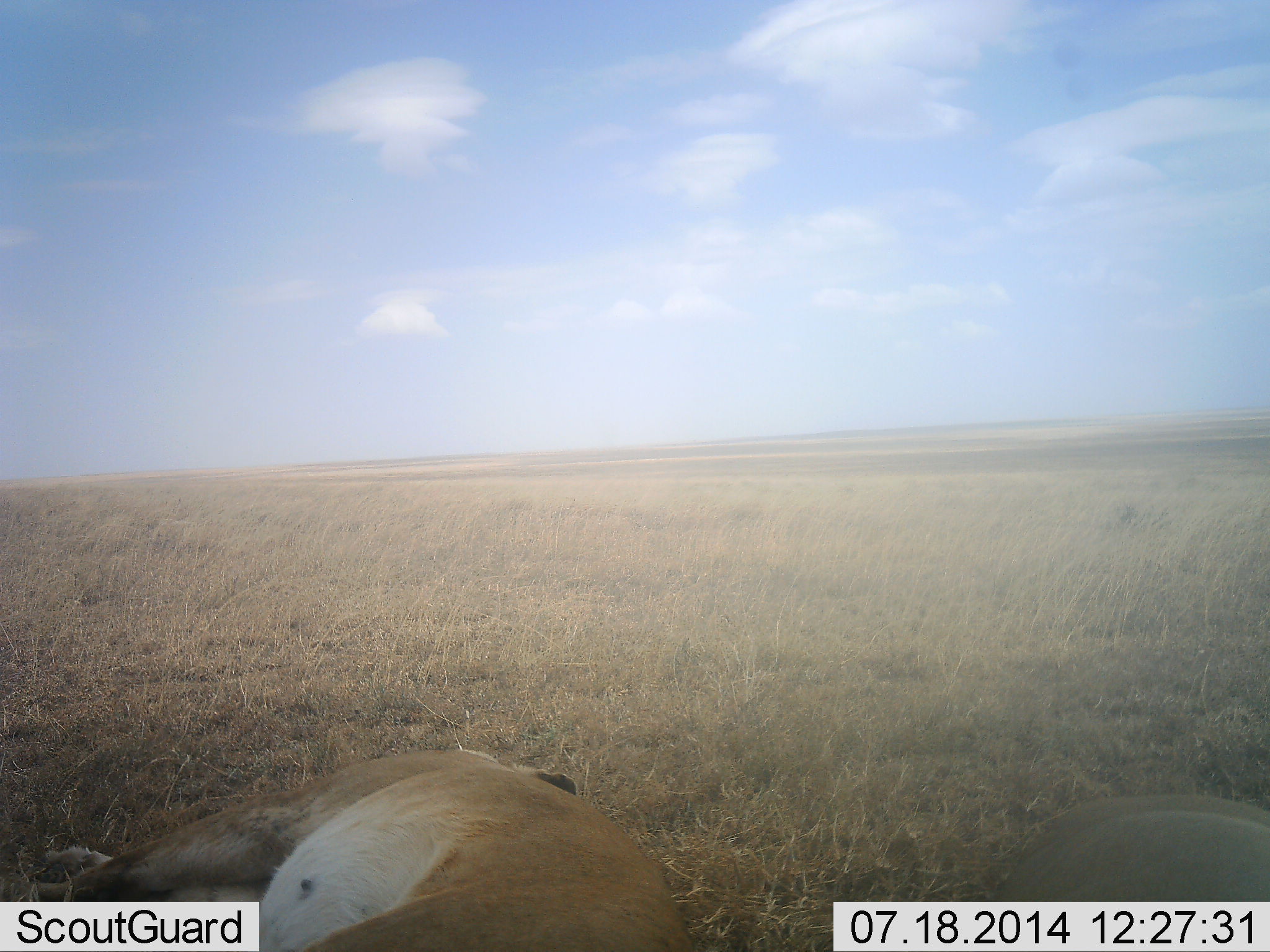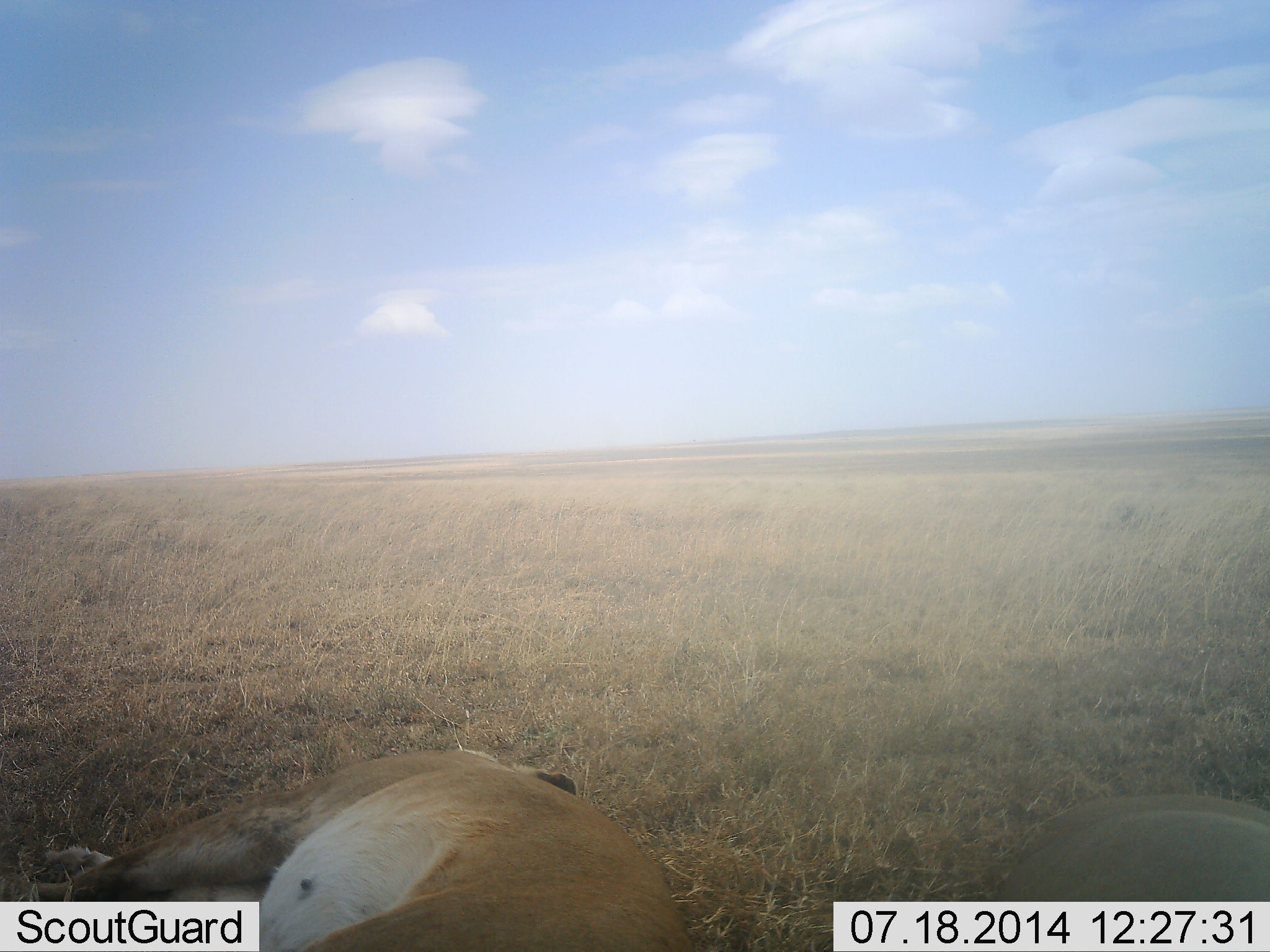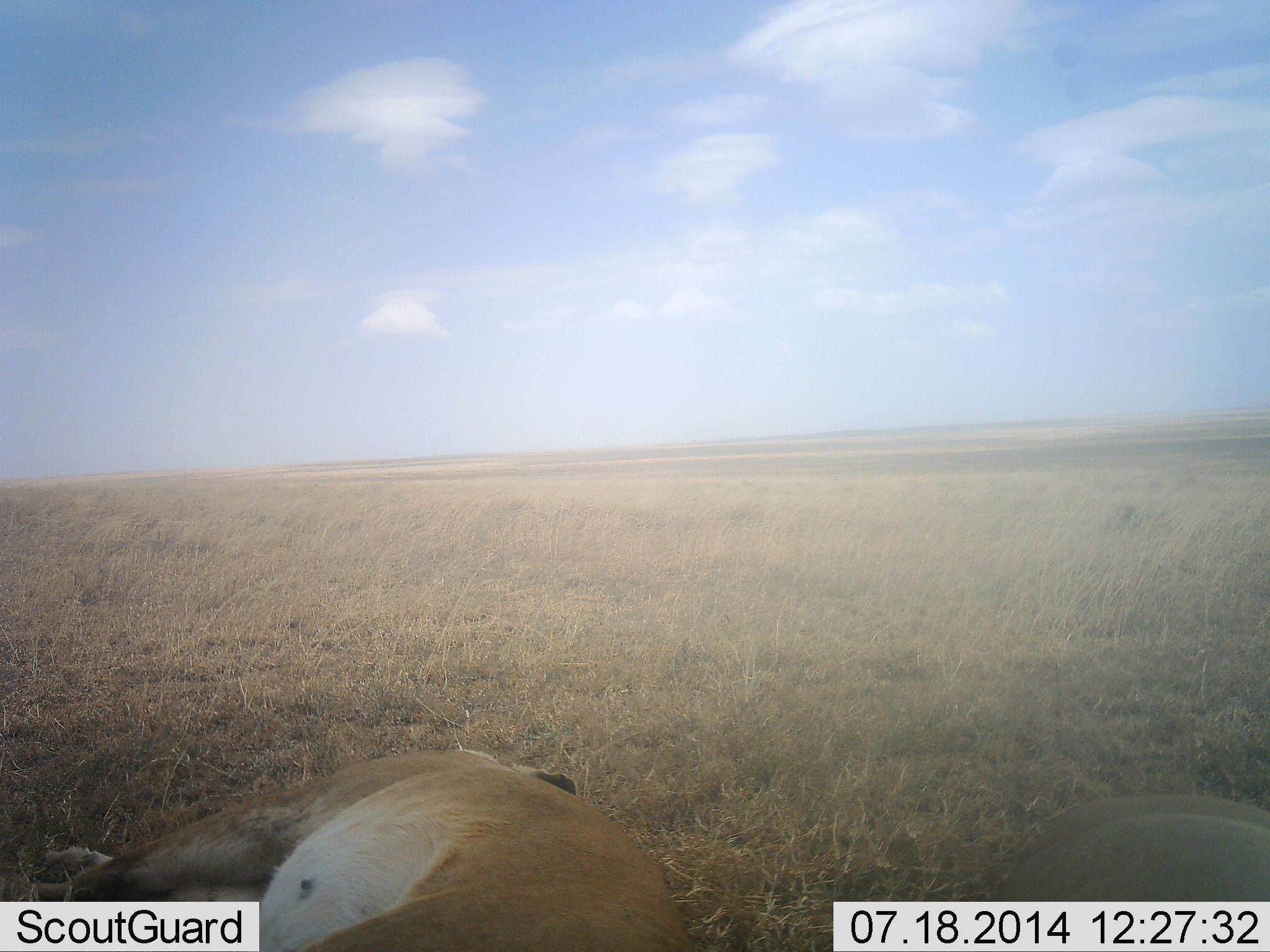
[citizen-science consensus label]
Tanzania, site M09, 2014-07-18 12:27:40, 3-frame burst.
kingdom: Animalia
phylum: Chordata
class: Mammalia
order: Carnivora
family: Felidae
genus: Panthera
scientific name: Panthera leo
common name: lion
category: lionfemale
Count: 2.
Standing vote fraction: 0%.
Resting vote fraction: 100%.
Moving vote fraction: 0%.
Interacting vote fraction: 0%.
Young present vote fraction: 0%.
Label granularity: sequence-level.